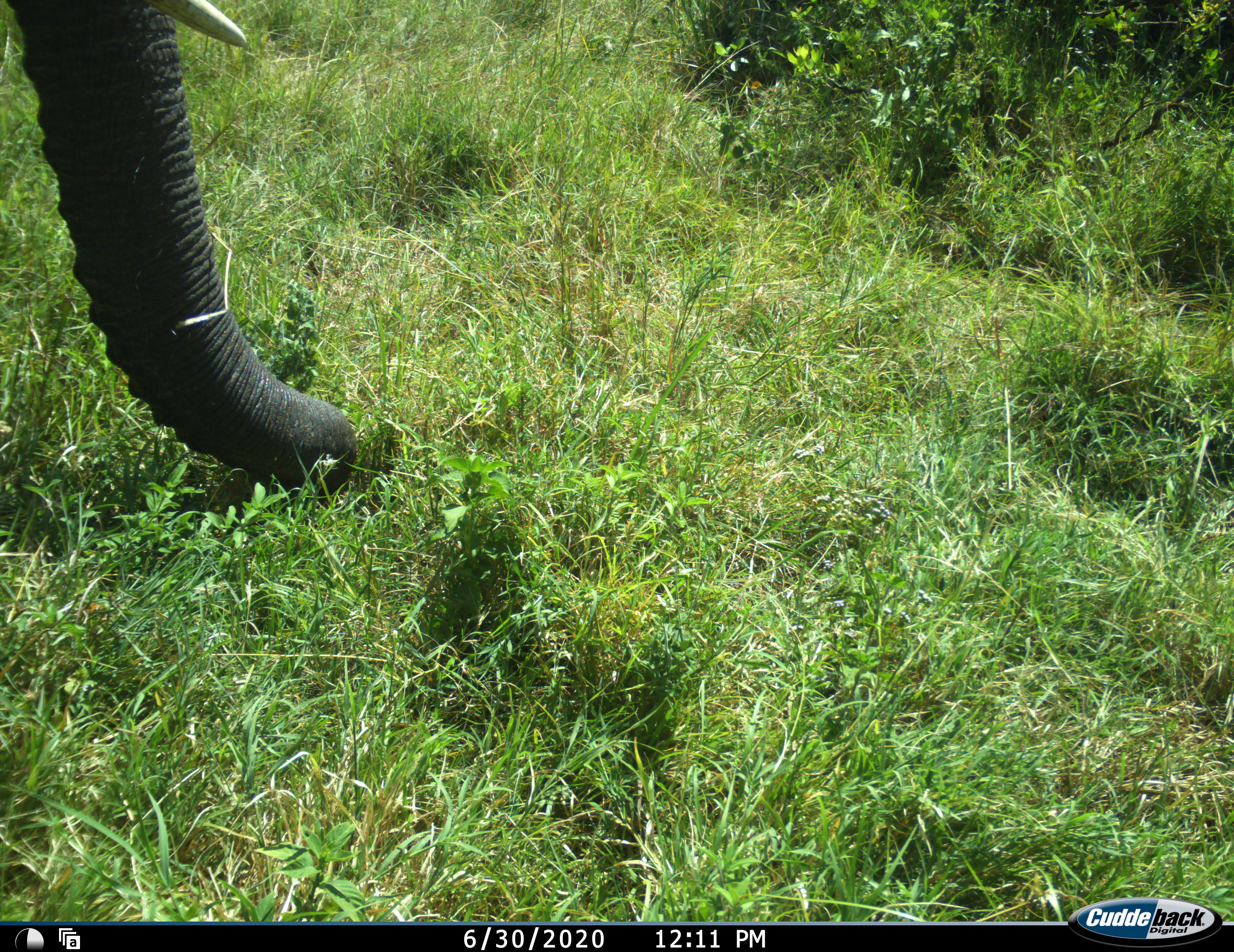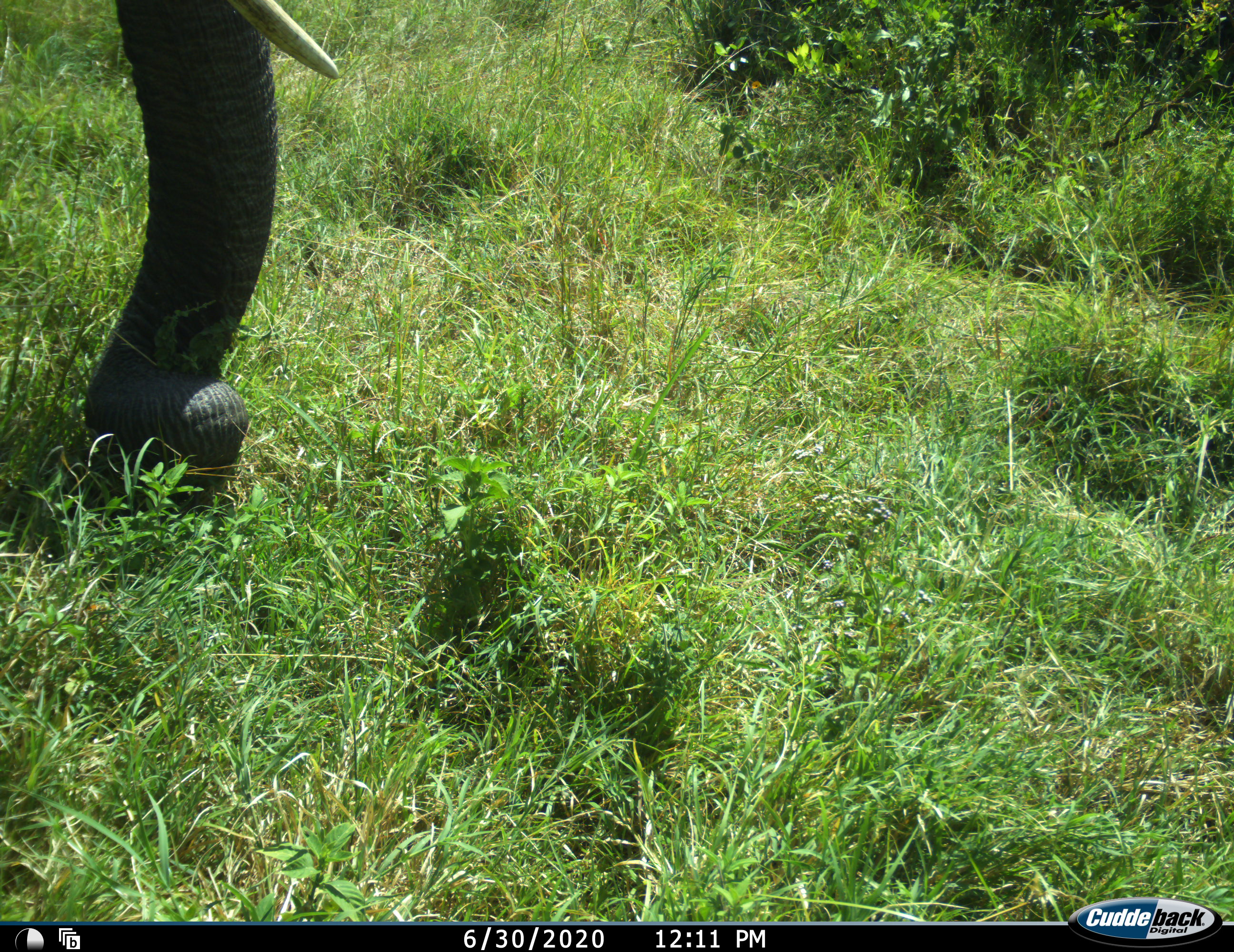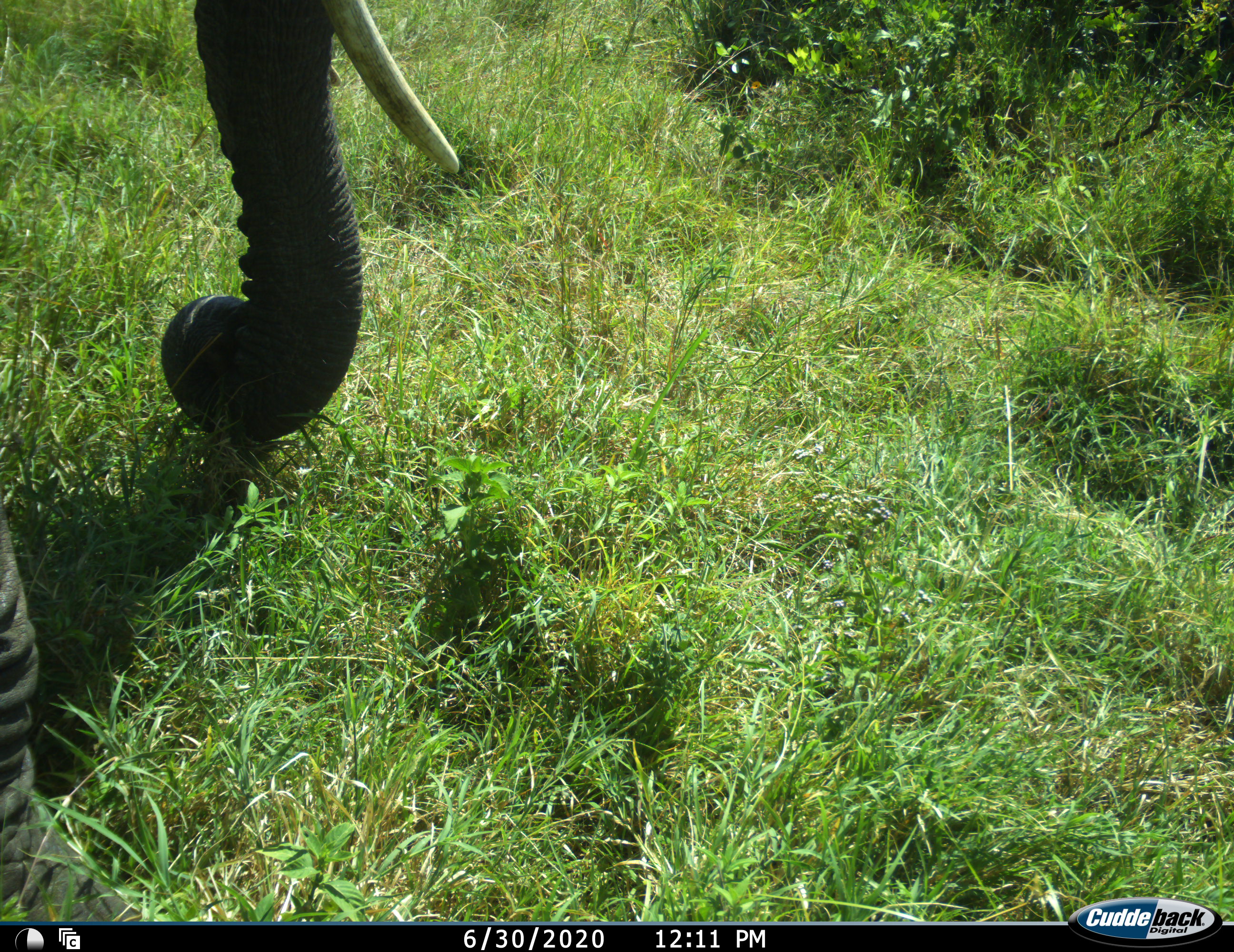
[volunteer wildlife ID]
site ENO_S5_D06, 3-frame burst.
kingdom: Animalia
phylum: Chordata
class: Mammalia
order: Proboscidea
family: Elephantidae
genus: Loxodonta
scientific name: Loxodonta africana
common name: african bush elephant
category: elephant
Elephant (african bush elephant) (Loxodonta africana), count 1. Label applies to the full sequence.